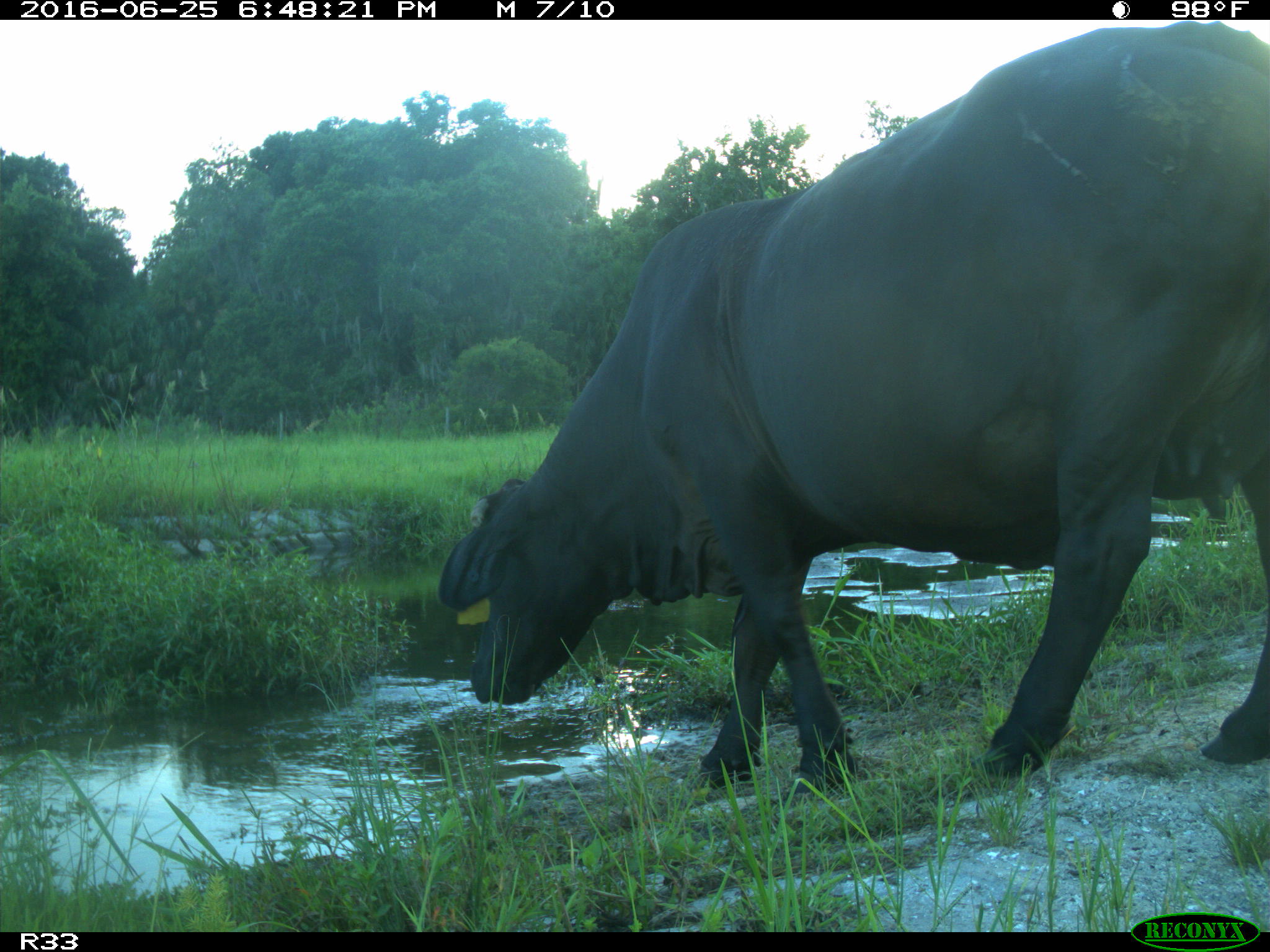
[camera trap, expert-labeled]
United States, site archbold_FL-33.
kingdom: Animalia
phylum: Chordata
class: Mammalia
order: Artiodactyla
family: Bovidae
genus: Bos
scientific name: Bos taurus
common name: domestic cow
Bos taurus (domestic cow).